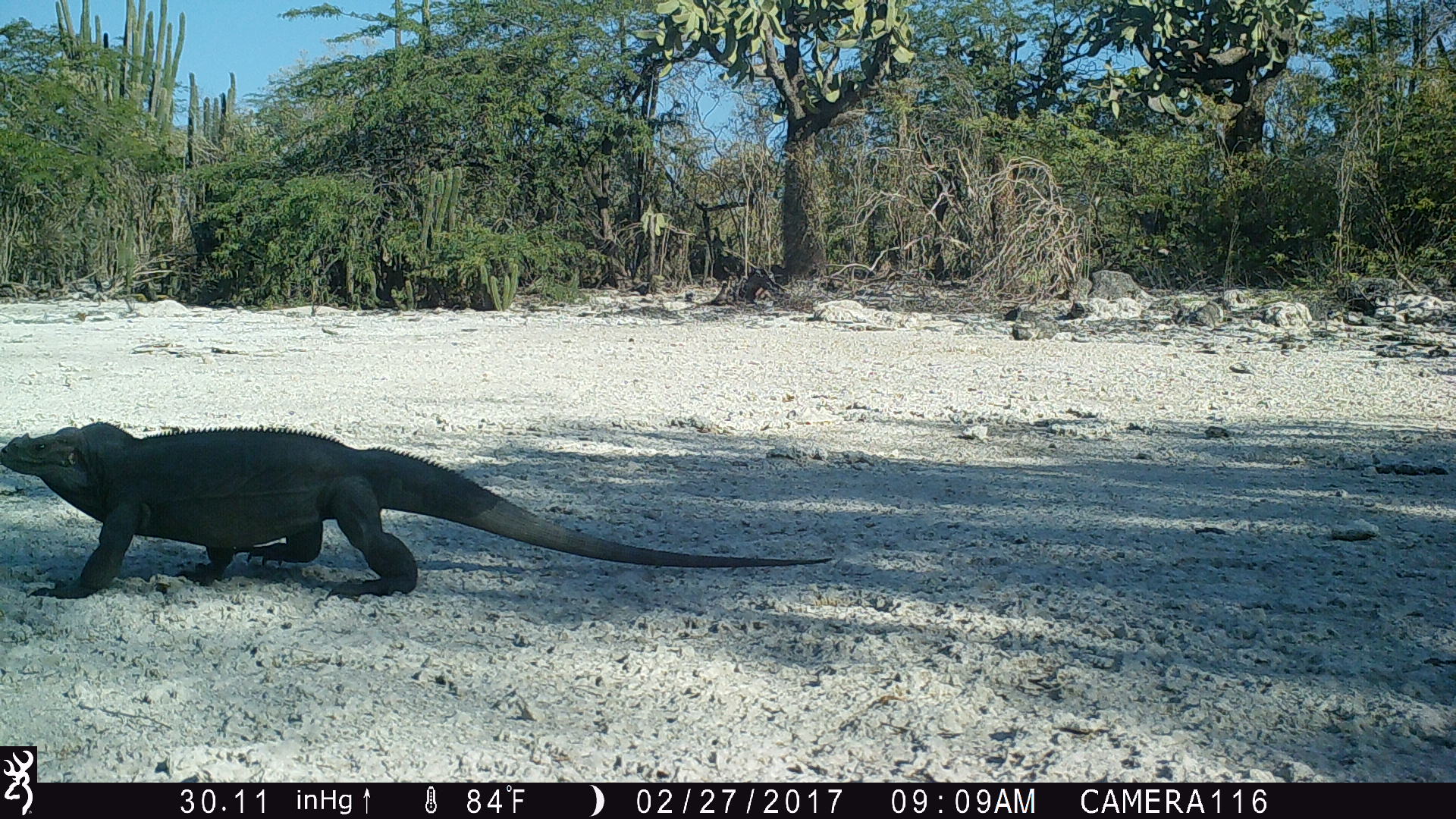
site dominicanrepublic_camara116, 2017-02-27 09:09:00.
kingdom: Animalia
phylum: Chordata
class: Reptilia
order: Squamata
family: Iguanidae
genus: Iguana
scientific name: Iguana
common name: typical iguanas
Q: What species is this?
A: Iguana (typical iguanas).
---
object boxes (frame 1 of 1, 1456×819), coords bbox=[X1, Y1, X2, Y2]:
iguana: bbox=[0, 417, 818, 598]